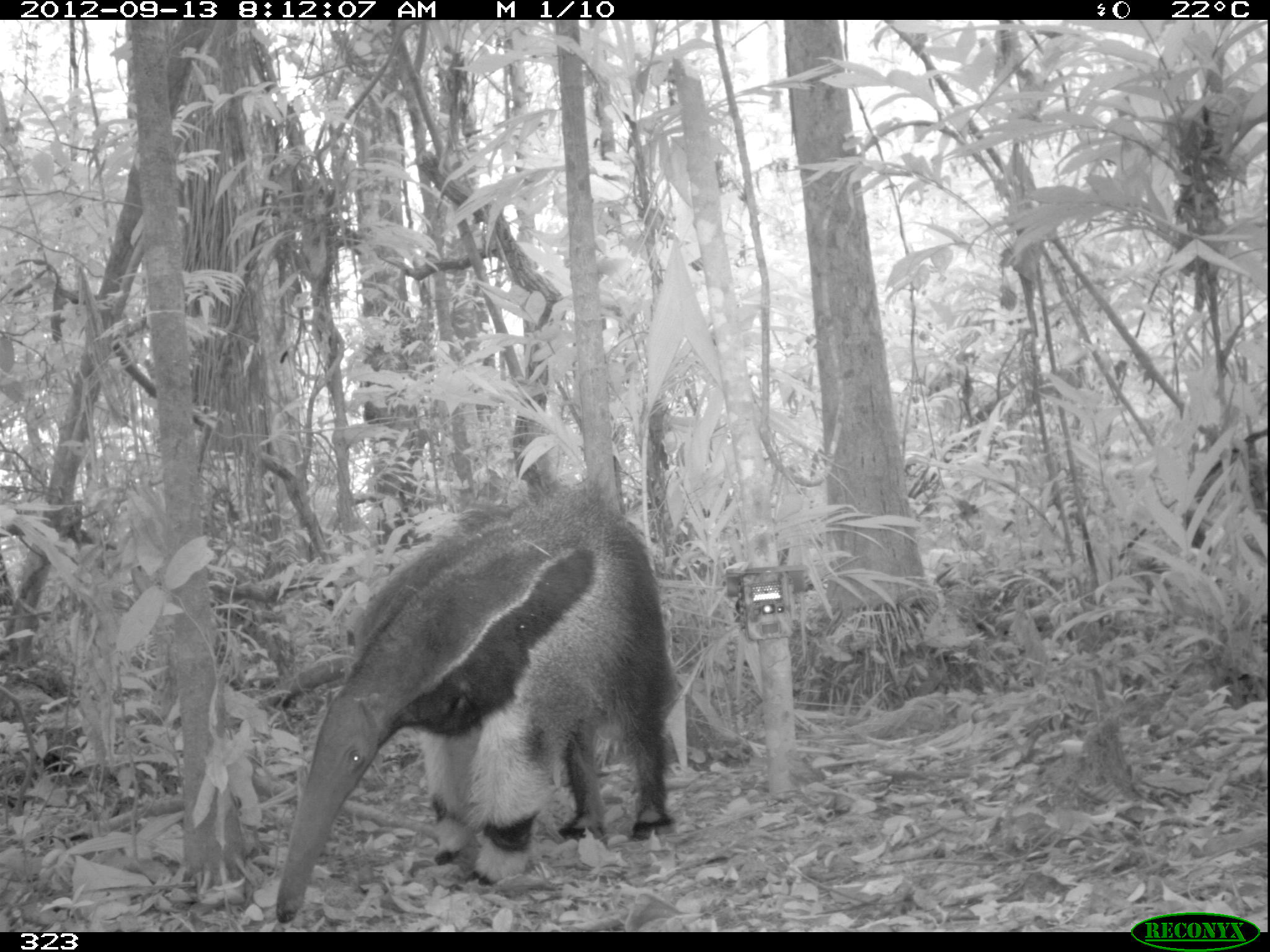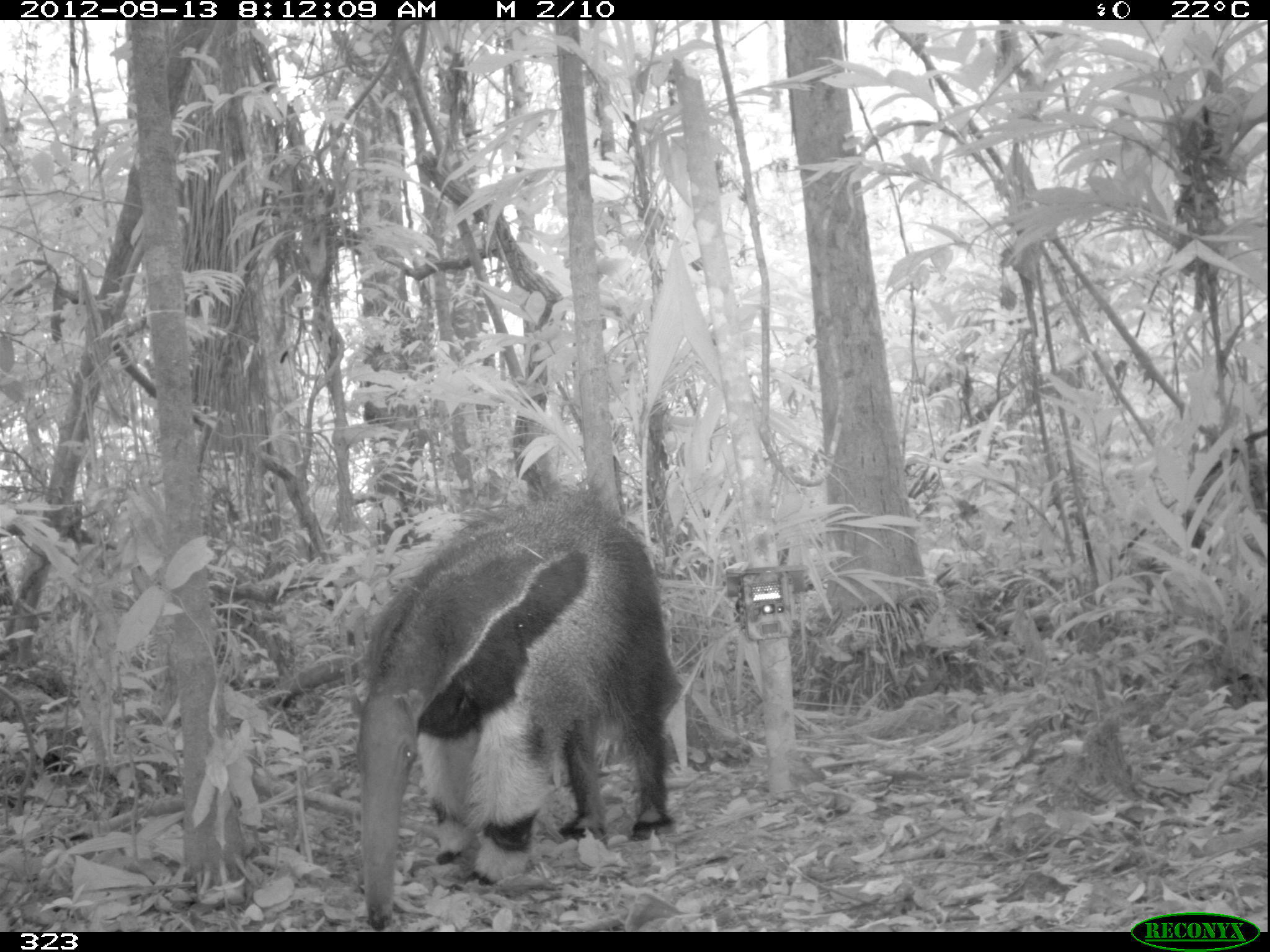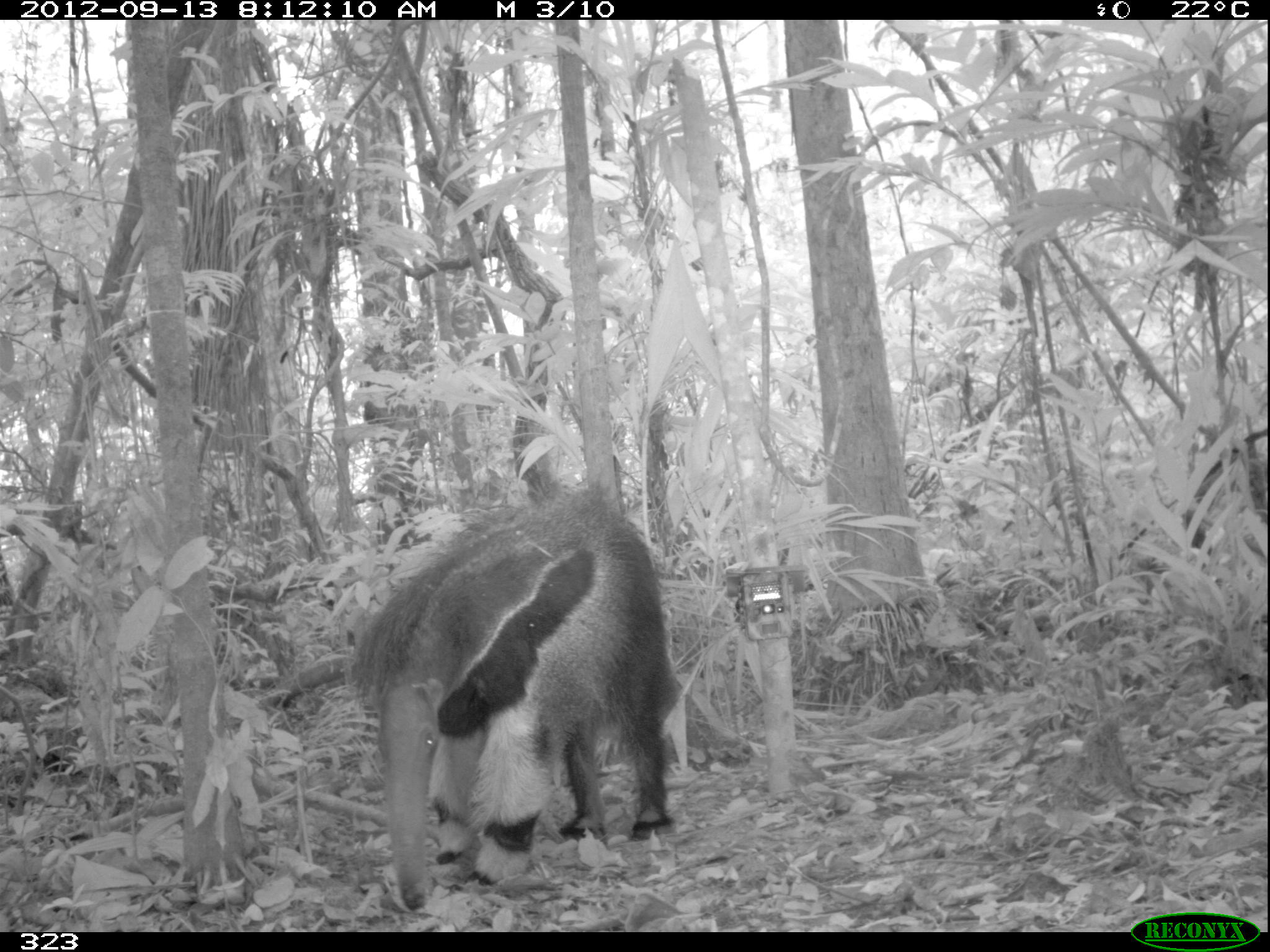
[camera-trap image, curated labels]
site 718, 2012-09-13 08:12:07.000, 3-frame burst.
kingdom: Animalia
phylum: Chordata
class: Mammalia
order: Pilosa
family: Myrmecophagidae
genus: Myrmecophaga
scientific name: Myrmecophaga tridactyla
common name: giant anteater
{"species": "Myrmecophaga tridactyla (giant anteater)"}